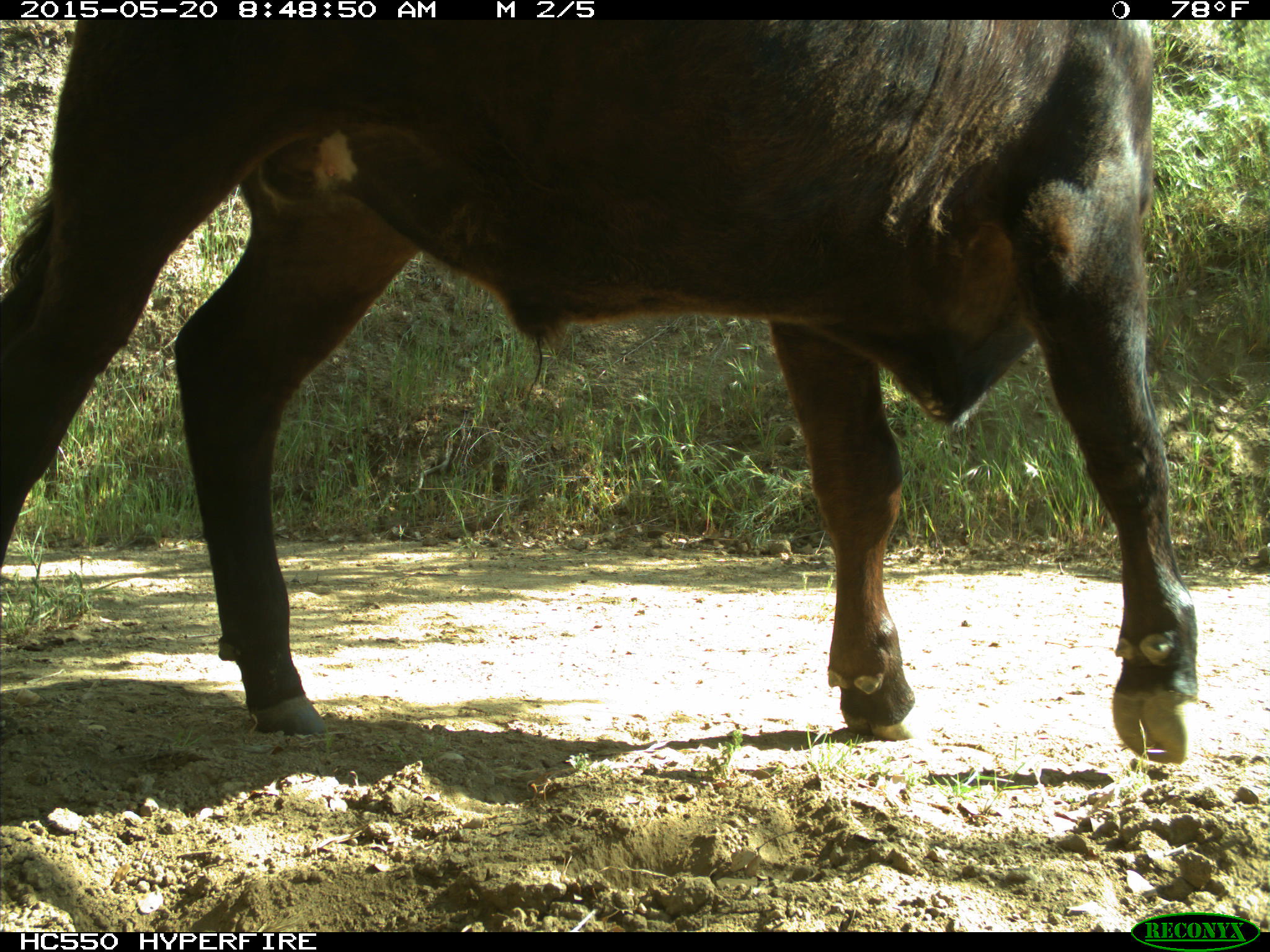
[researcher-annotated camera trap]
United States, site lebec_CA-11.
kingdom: Animalia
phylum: Chordata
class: Mammalia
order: Artiodactyla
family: Bovidae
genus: Bos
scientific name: Bos taurus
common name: domestic cow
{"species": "Bos taurus (domestic cow)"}